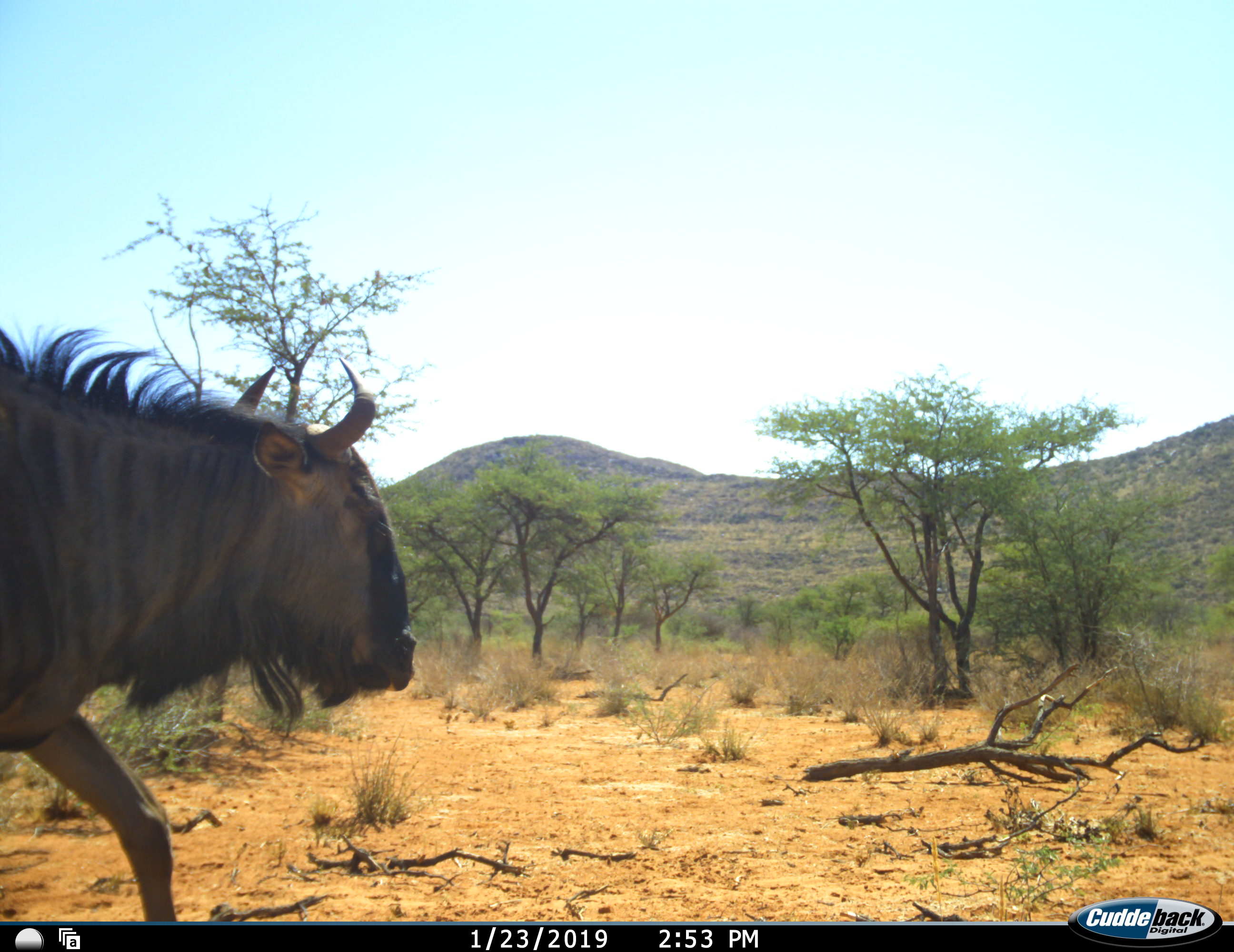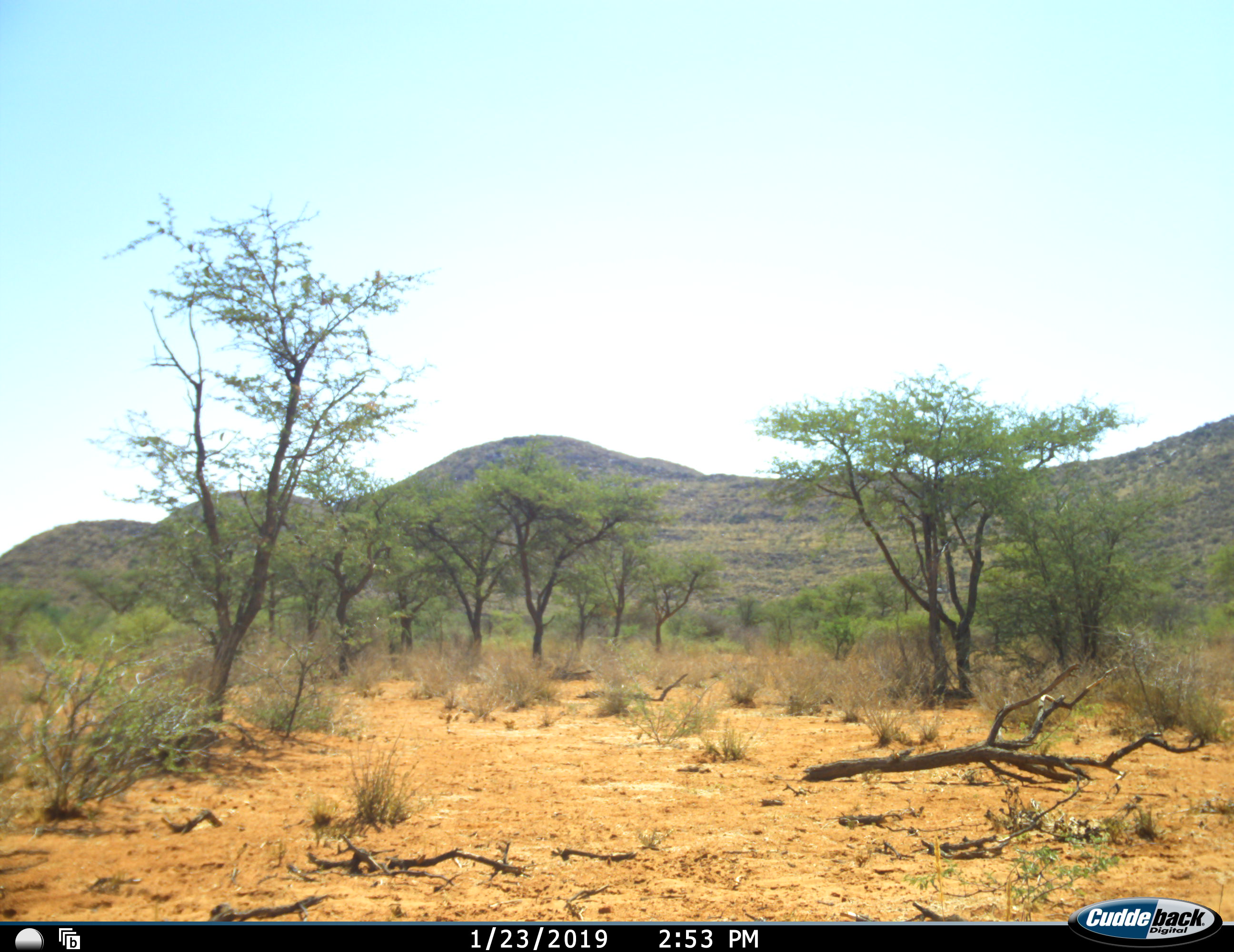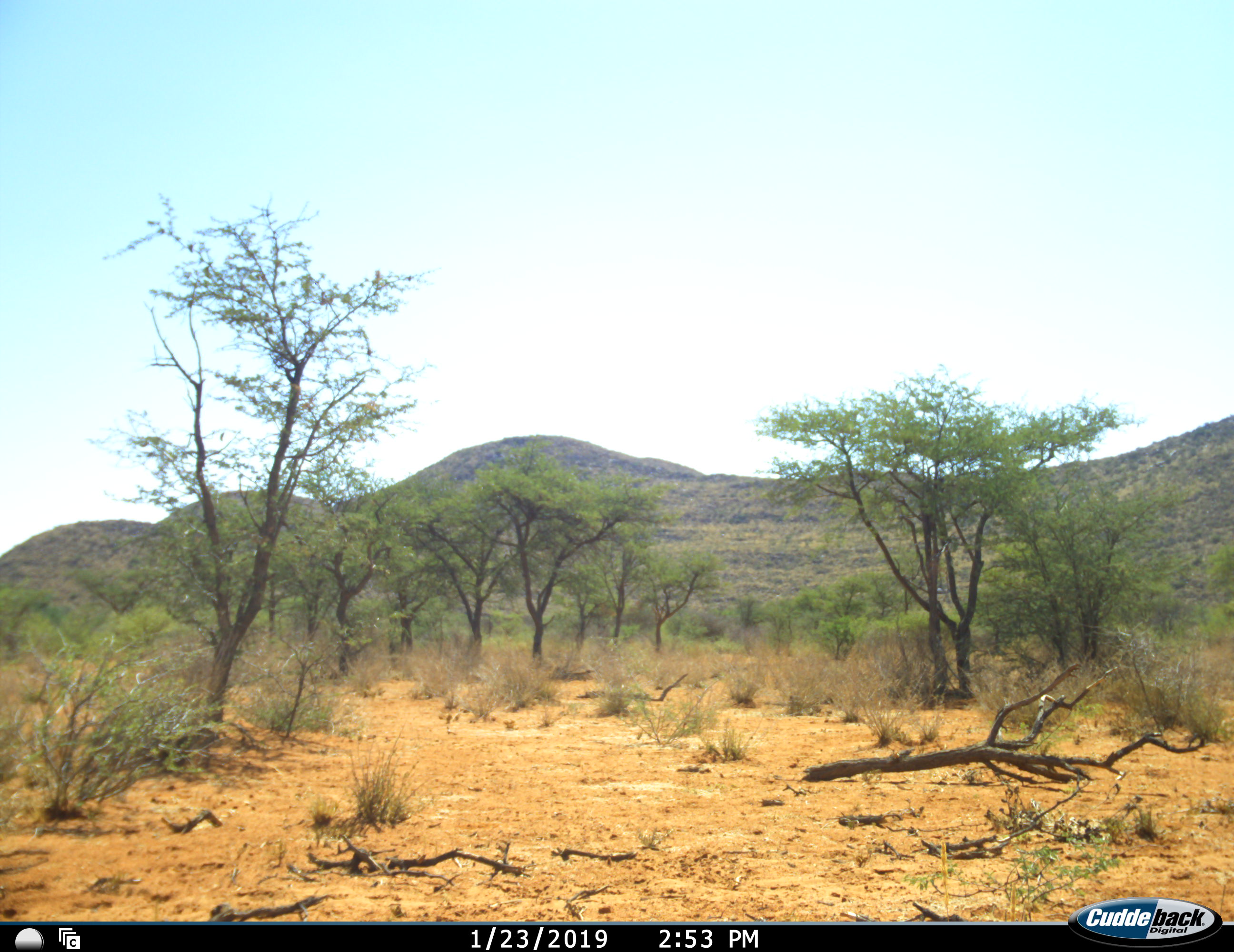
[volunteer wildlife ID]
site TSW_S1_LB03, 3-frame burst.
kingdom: Animalia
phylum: Chordata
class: Mammalia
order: Artiodactyla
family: Bovidae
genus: Connochaetes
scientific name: Connochaetes taurinus taurinus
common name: blue wildebeest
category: wildebeestblue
Wildebeestblue (blue wildebeest) (Connochaetes taurinus taurinus), count 1. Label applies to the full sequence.